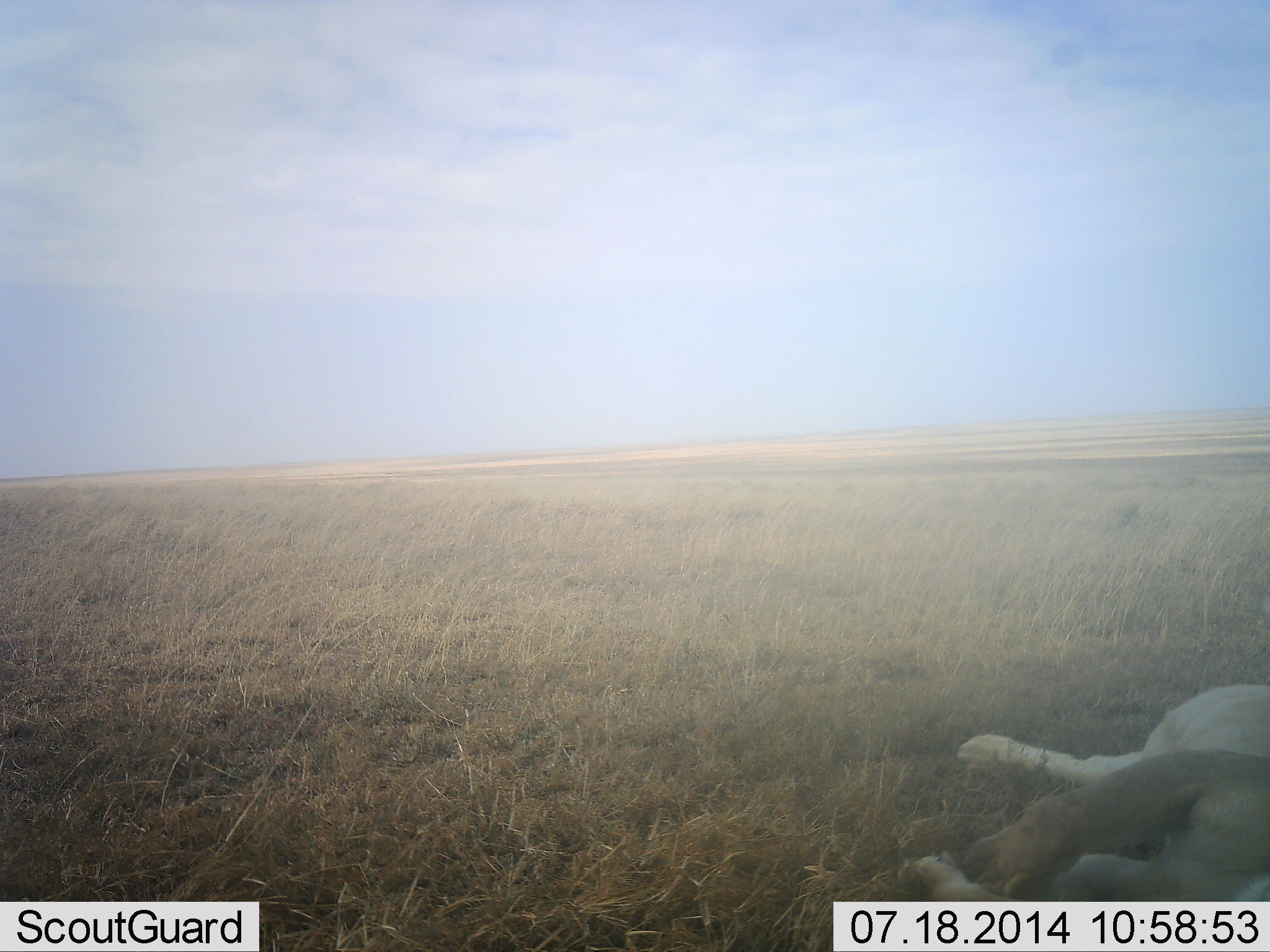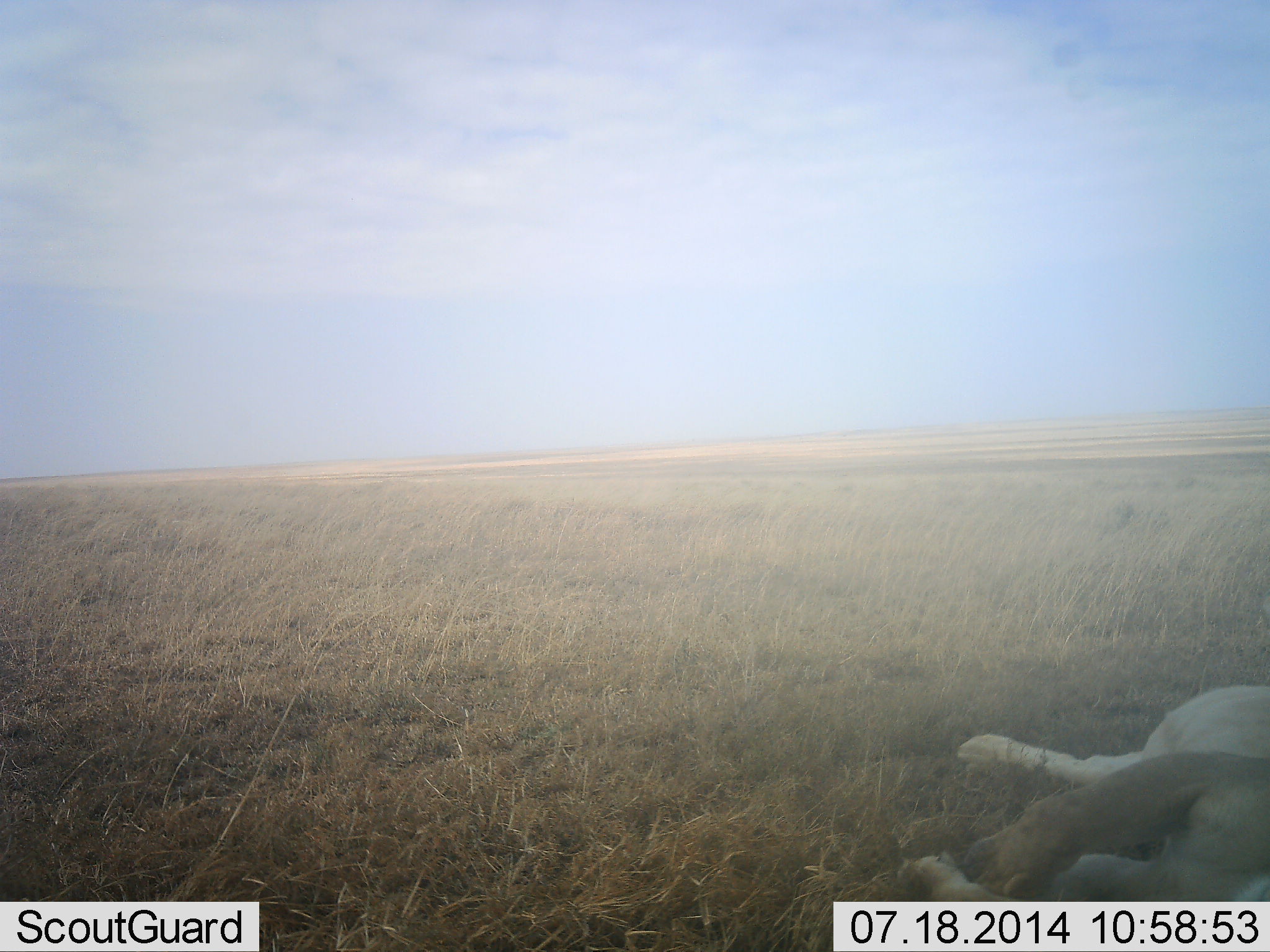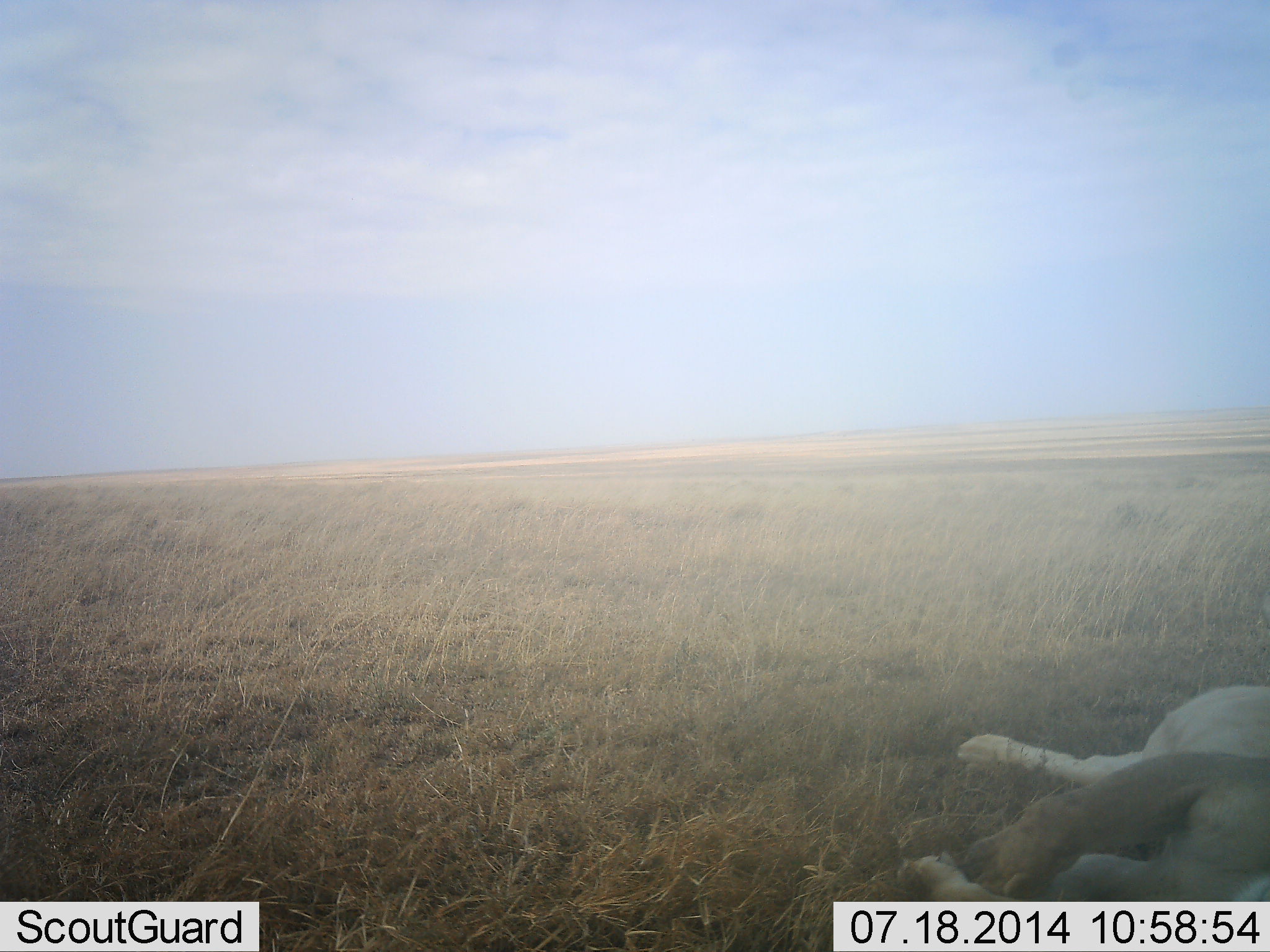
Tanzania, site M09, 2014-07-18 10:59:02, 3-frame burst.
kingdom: Animalia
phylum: Chordata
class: Mammalia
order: Carnivora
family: Felidae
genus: Panthera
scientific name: Panthera leo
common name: lion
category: lionfemale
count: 1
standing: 0%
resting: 100%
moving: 0%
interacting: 0%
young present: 0%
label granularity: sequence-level